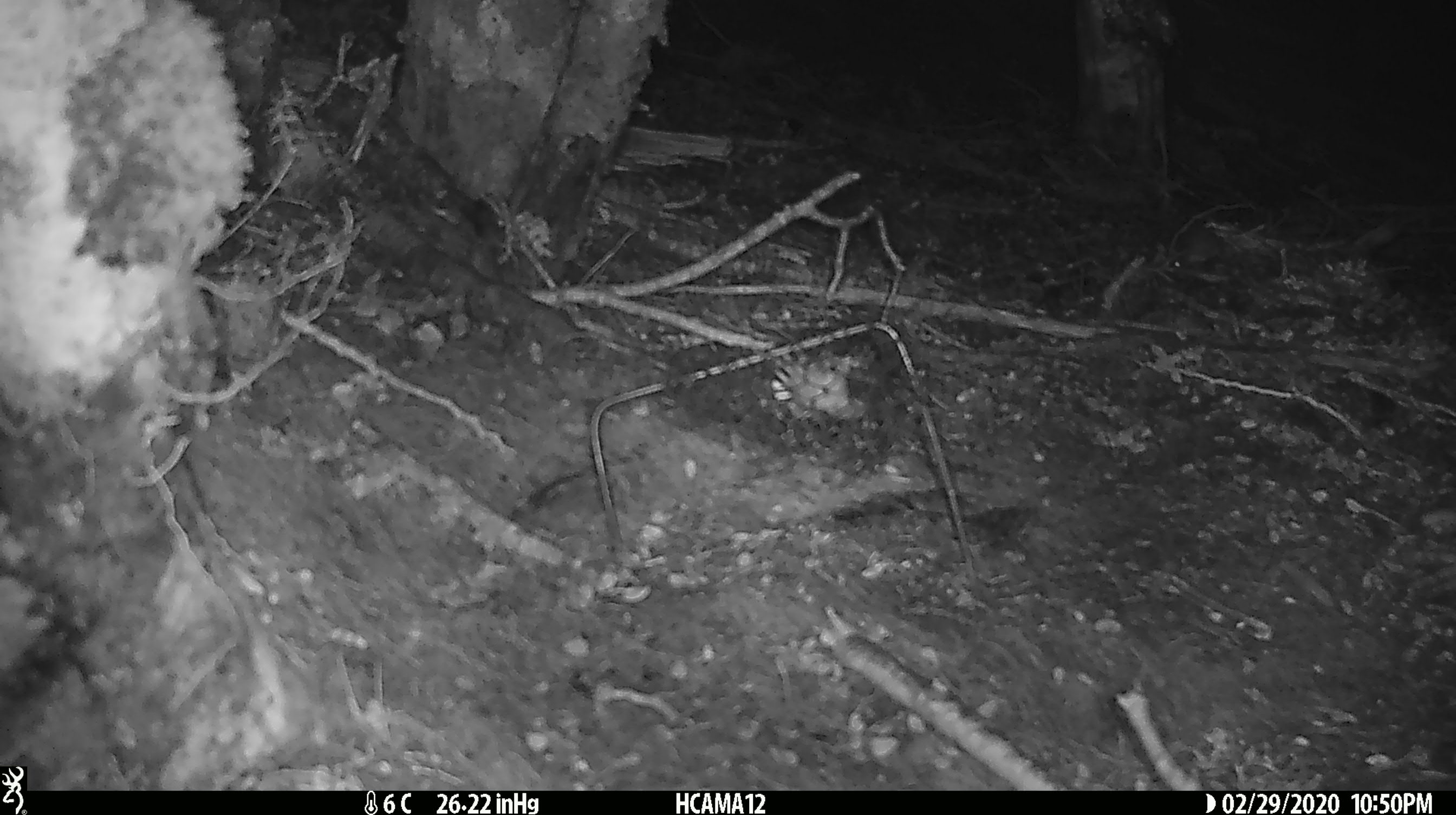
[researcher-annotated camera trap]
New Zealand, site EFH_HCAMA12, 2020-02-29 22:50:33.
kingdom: Animalia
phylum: Chordata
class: Mammalia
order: Rodentia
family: Muridae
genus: Mus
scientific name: Mus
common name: mouse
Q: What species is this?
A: Mouse (Mus).